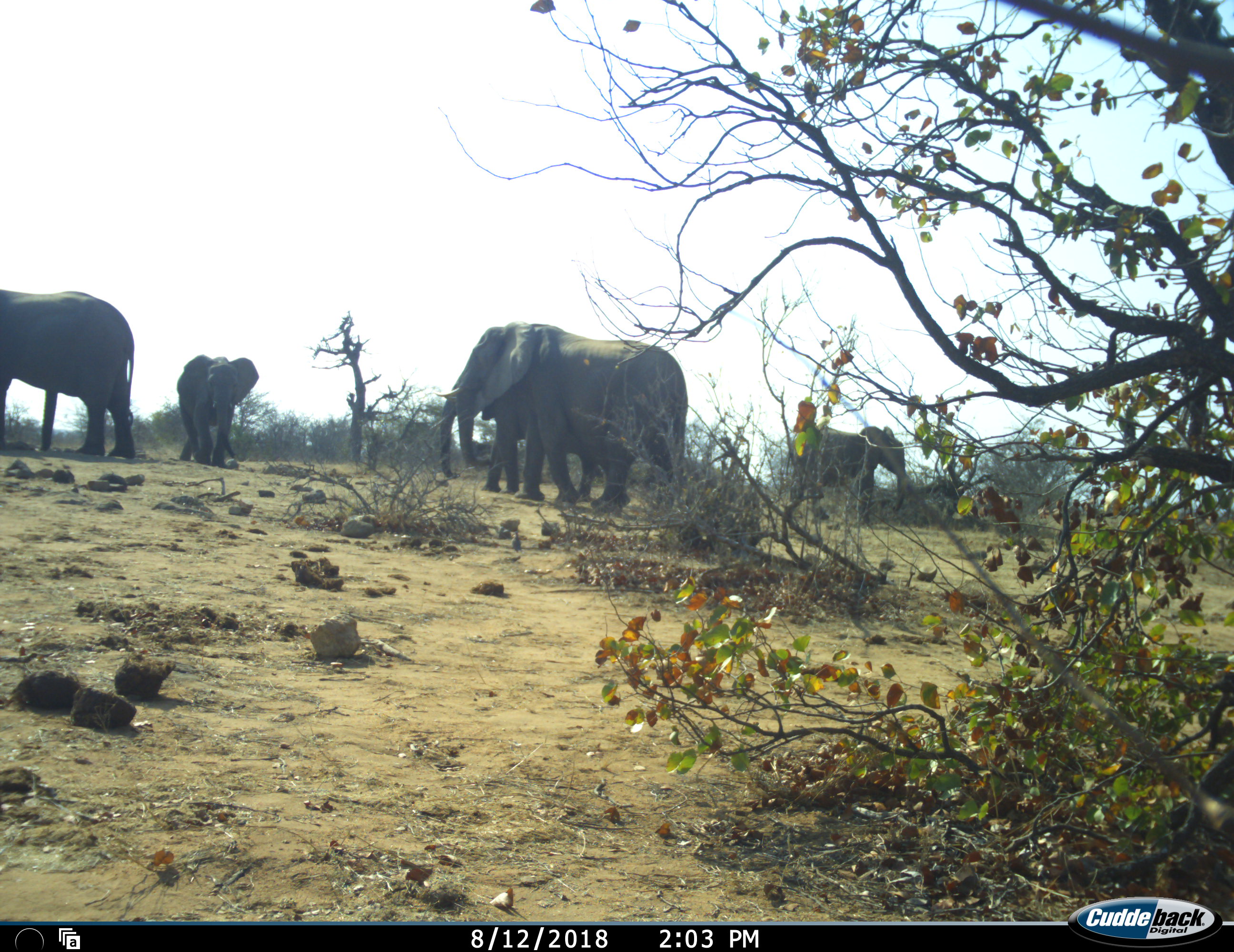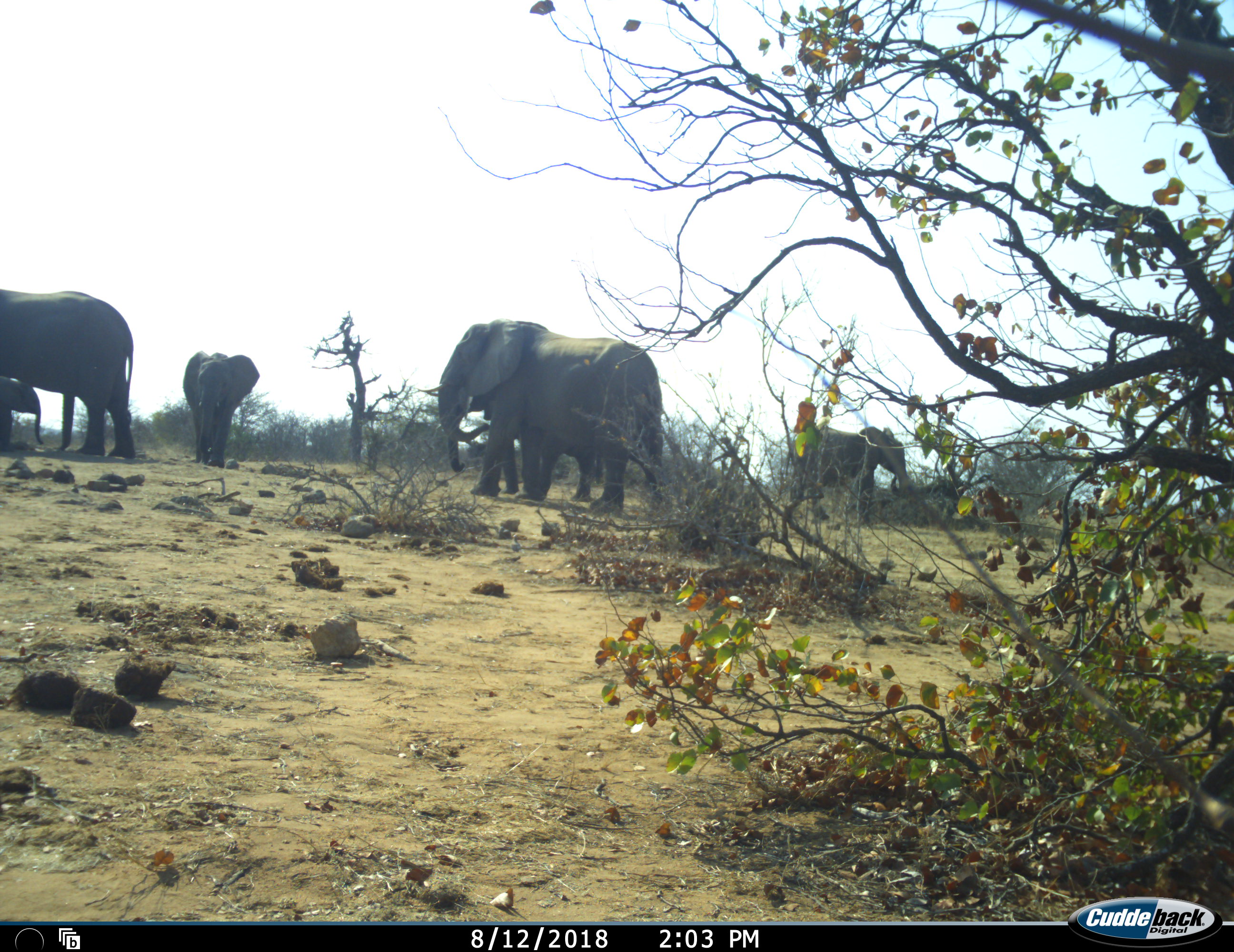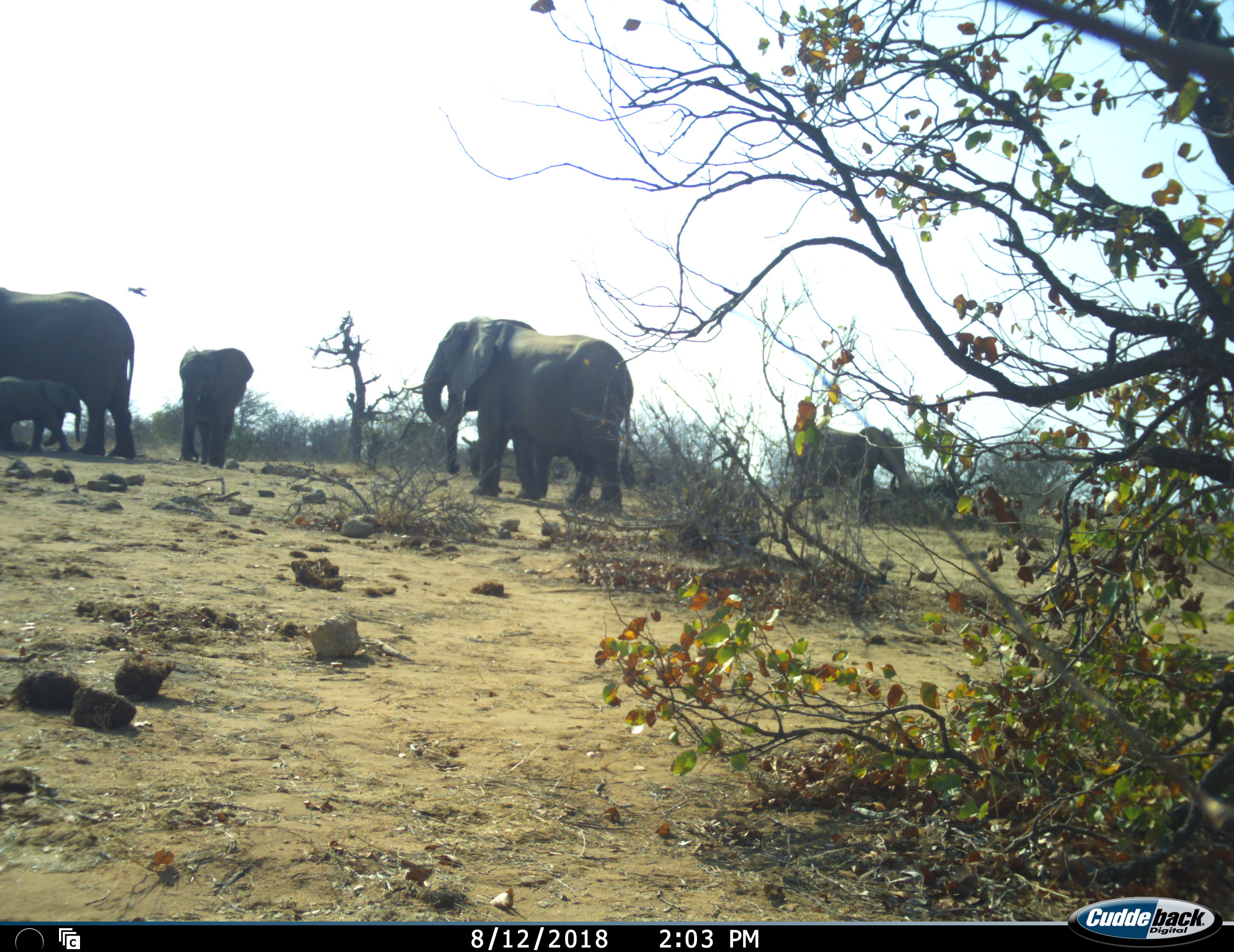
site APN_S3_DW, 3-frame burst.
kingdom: Animalia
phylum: Chordata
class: Mammalia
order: Proboscidea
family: Elephantidae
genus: Loxodonta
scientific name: Loxodonta africana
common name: african bush elephant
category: elephant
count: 6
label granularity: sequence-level